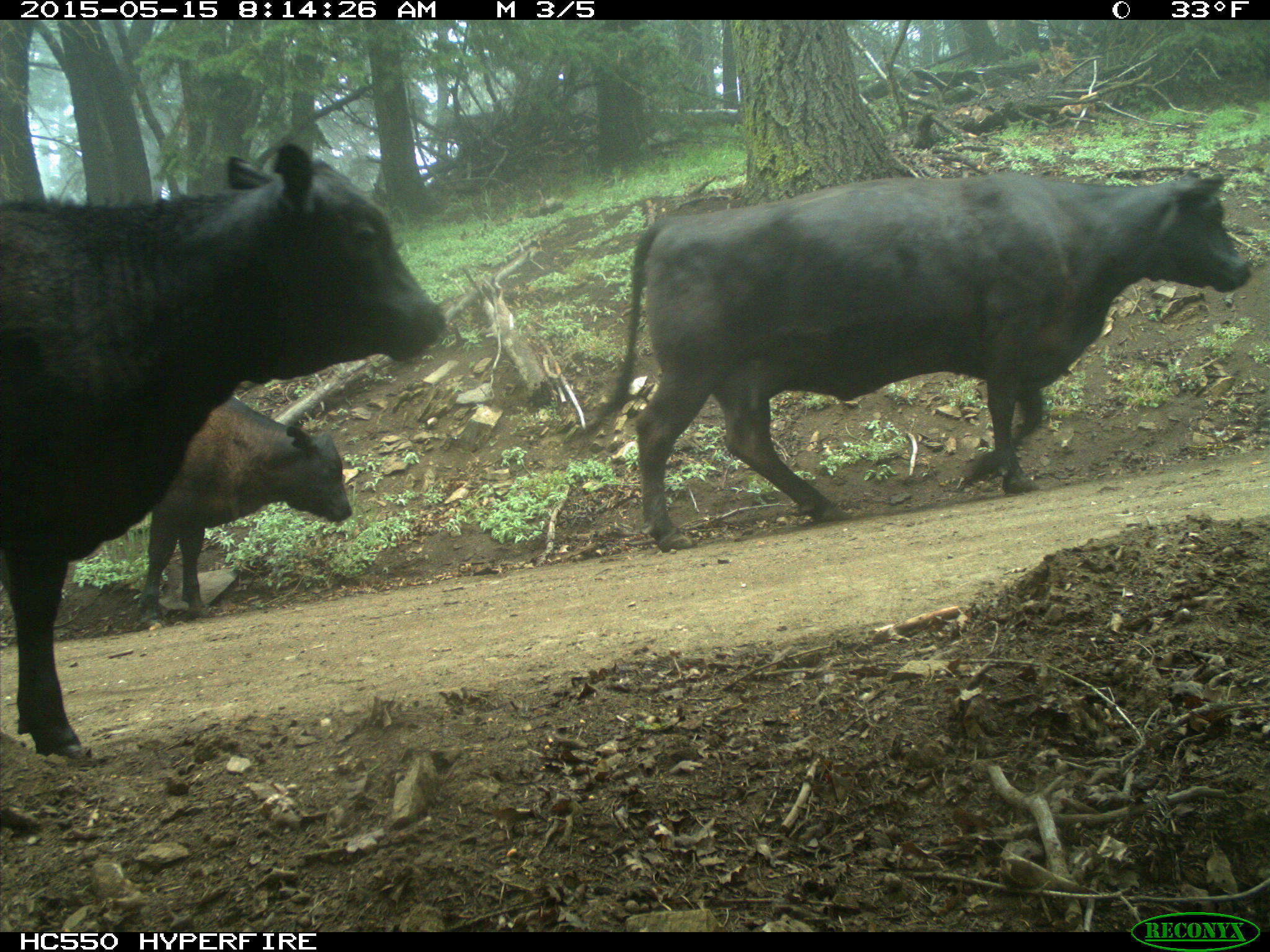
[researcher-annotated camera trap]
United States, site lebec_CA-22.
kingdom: Animalia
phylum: Chordata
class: Mammalia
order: Artiodactyla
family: Bovidae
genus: Bos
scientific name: Bos taurus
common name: domestic cow